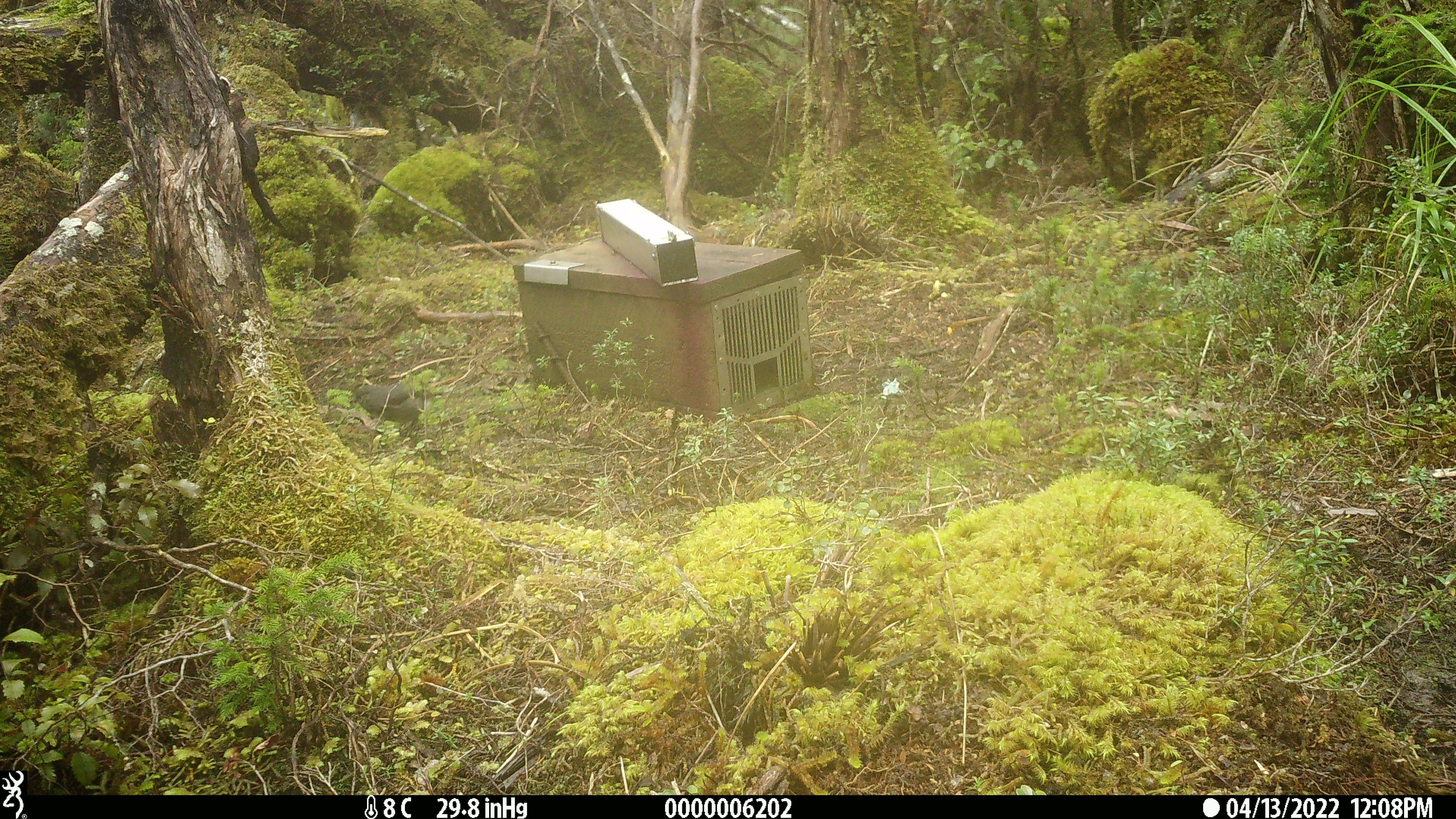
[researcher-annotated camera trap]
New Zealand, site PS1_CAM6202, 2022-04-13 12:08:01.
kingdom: Animalia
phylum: Chordata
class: Aves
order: Passeriformes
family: Petroicidae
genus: Petroica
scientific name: Petroica australis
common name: new zealand robin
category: robin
Robin (new zealand robin) (Petroica australis).